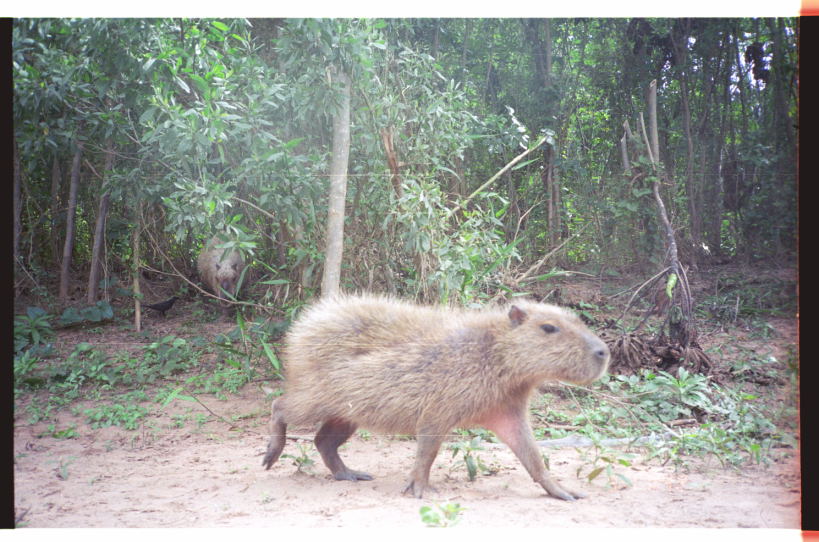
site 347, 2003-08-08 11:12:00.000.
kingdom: Animalia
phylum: Chordata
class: Mammalia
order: Rodentia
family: Caviidae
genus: Hydrochoerus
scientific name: Hydrochoerus hydrochaeris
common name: capybara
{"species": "Hydrochoerus hydrochaeris (capybara)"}